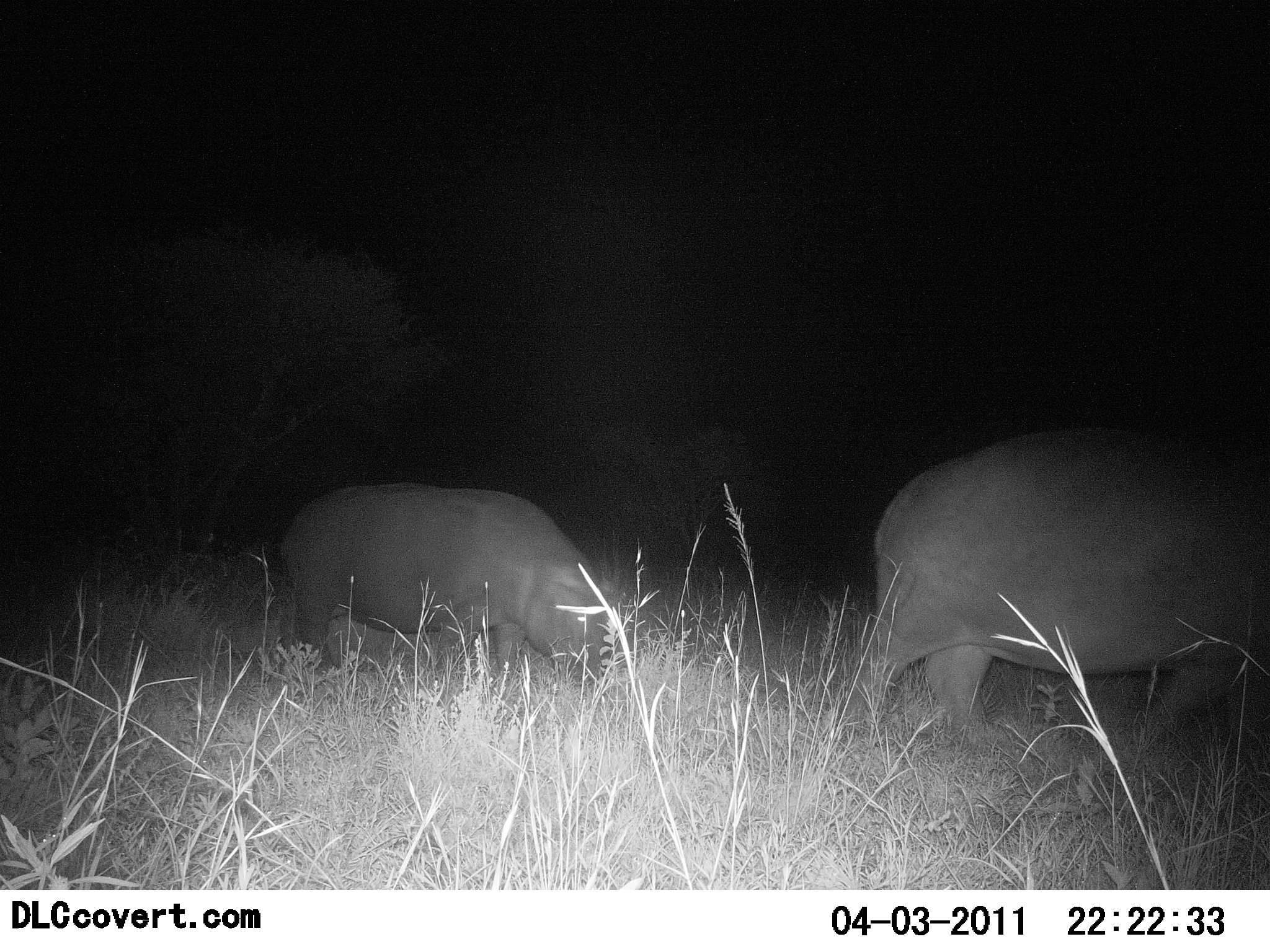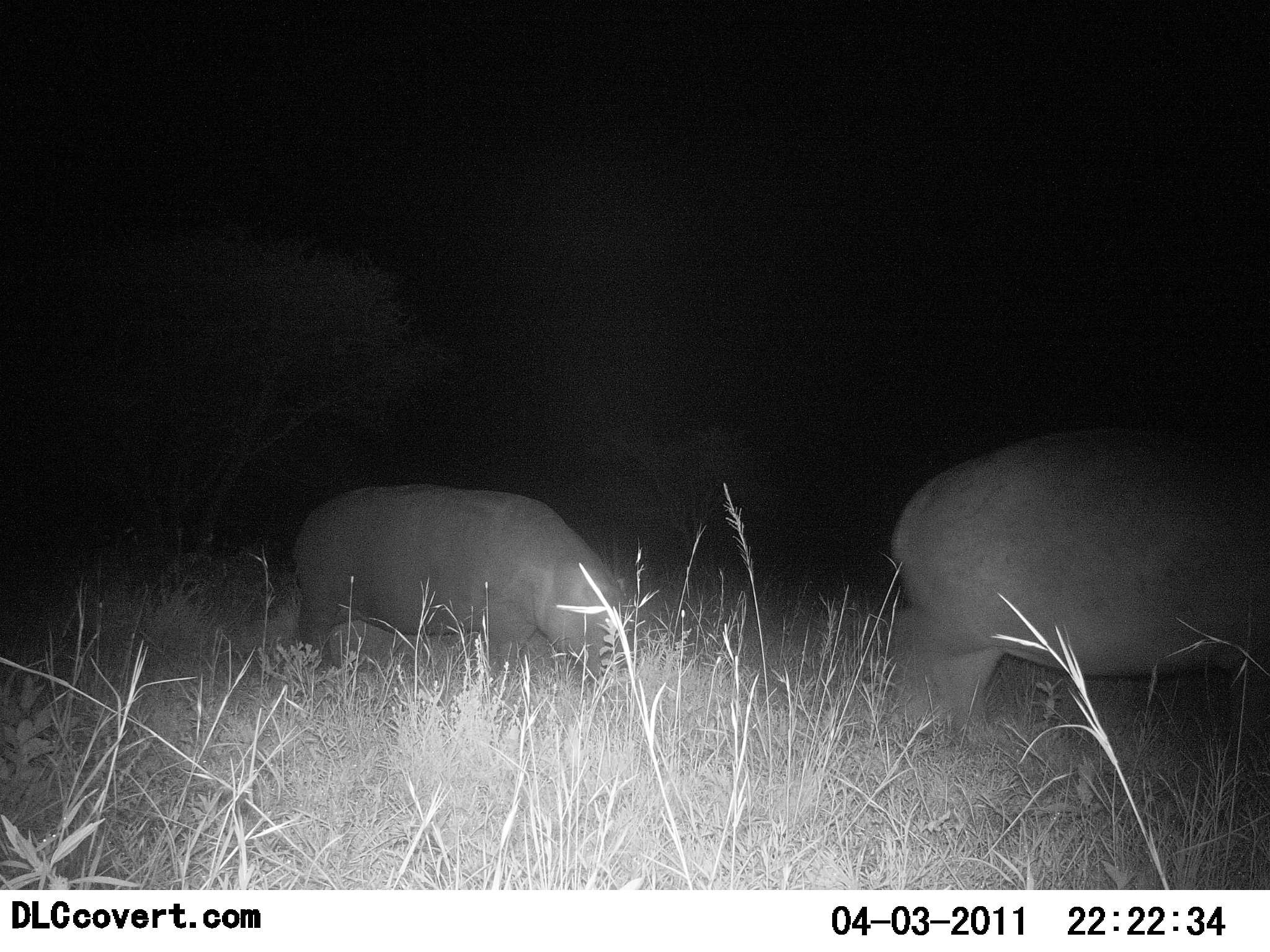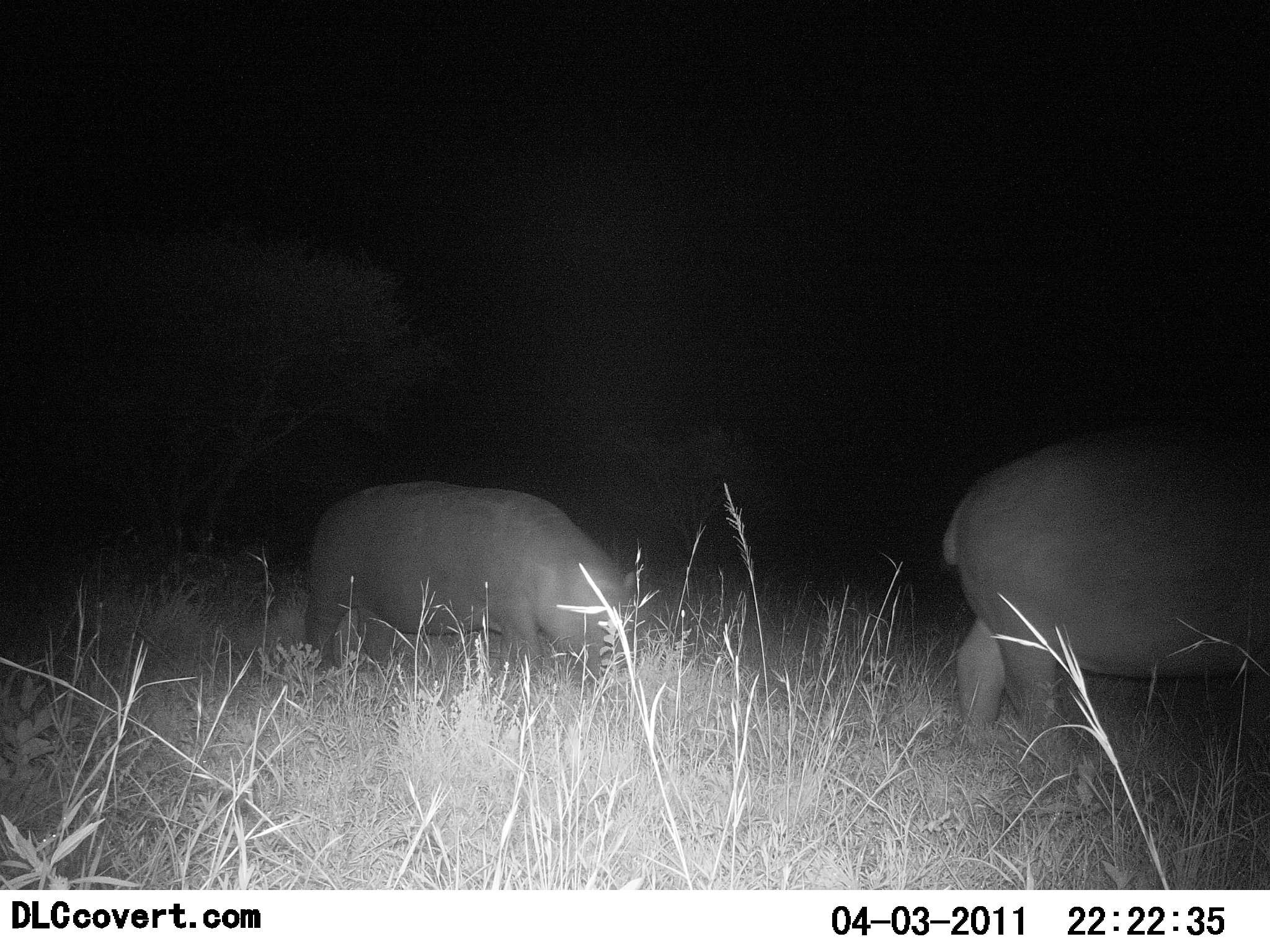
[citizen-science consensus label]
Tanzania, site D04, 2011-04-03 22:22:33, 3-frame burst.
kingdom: Animalia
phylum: Chordata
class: Mammalia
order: Artiodactyla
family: Hippopotamidae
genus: Hippopotamus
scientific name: Hippopotamus amphibius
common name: hippopotamus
Hippopotamus (Hippopotamus amphibius), count 2. Behavior (volunteer vote fractions): standing 8%, resting 0%, moving 67%, interacting 0%. Young present (vote fraction): 8%. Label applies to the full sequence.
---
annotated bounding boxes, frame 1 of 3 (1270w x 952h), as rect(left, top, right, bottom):
animal: rect(847, 425, 1270, 783); rect(283, 480, 622, 717)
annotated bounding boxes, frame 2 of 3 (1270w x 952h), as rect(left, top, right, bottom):
animal: rect(874, 425, 1270, 780); rect(283, 478, 617, 717)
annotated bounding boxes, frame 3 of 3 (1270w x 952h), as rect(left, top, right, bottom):
animal: rect(940, 434, 1270, 770); rect(303, 479, 643, 724)